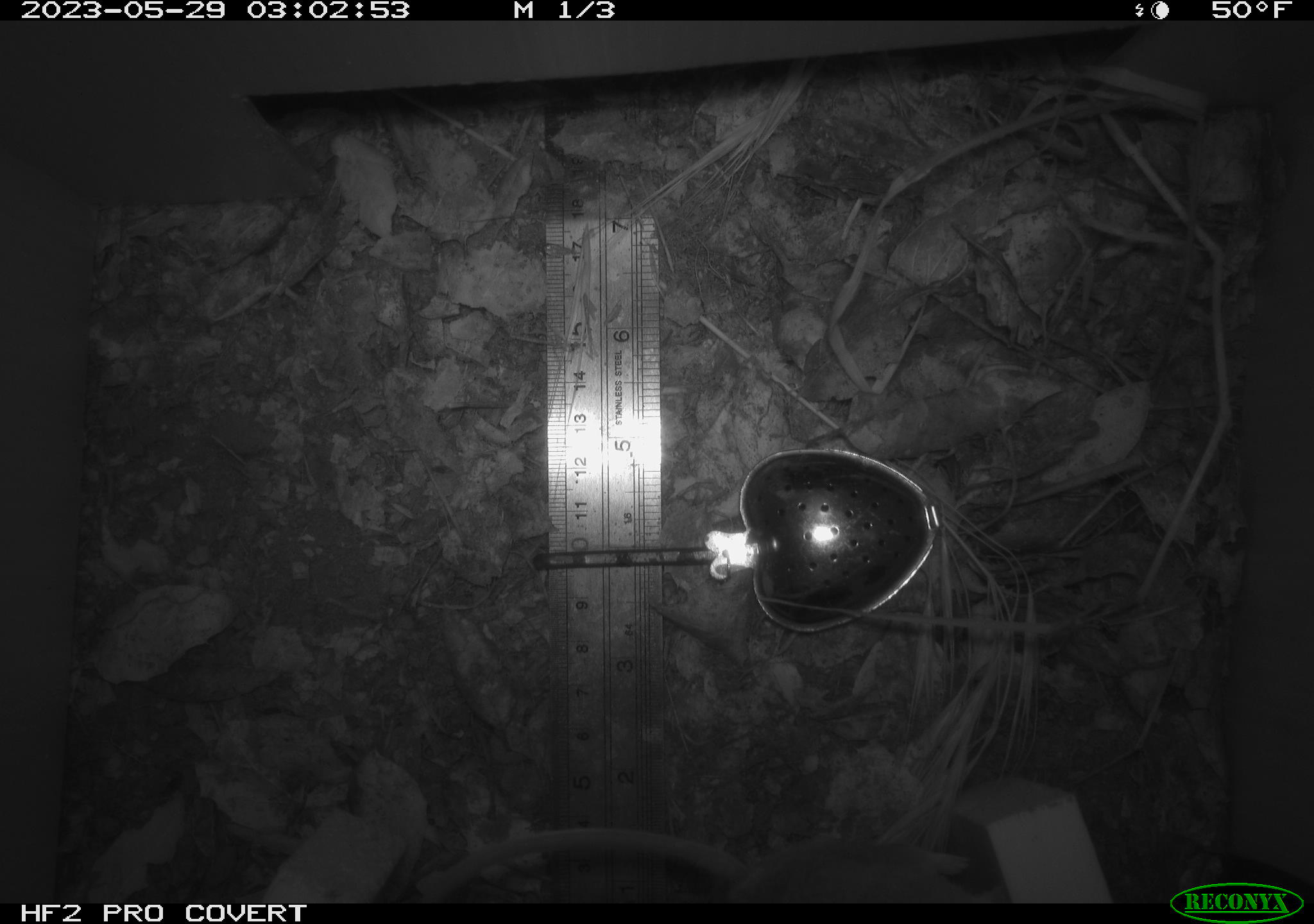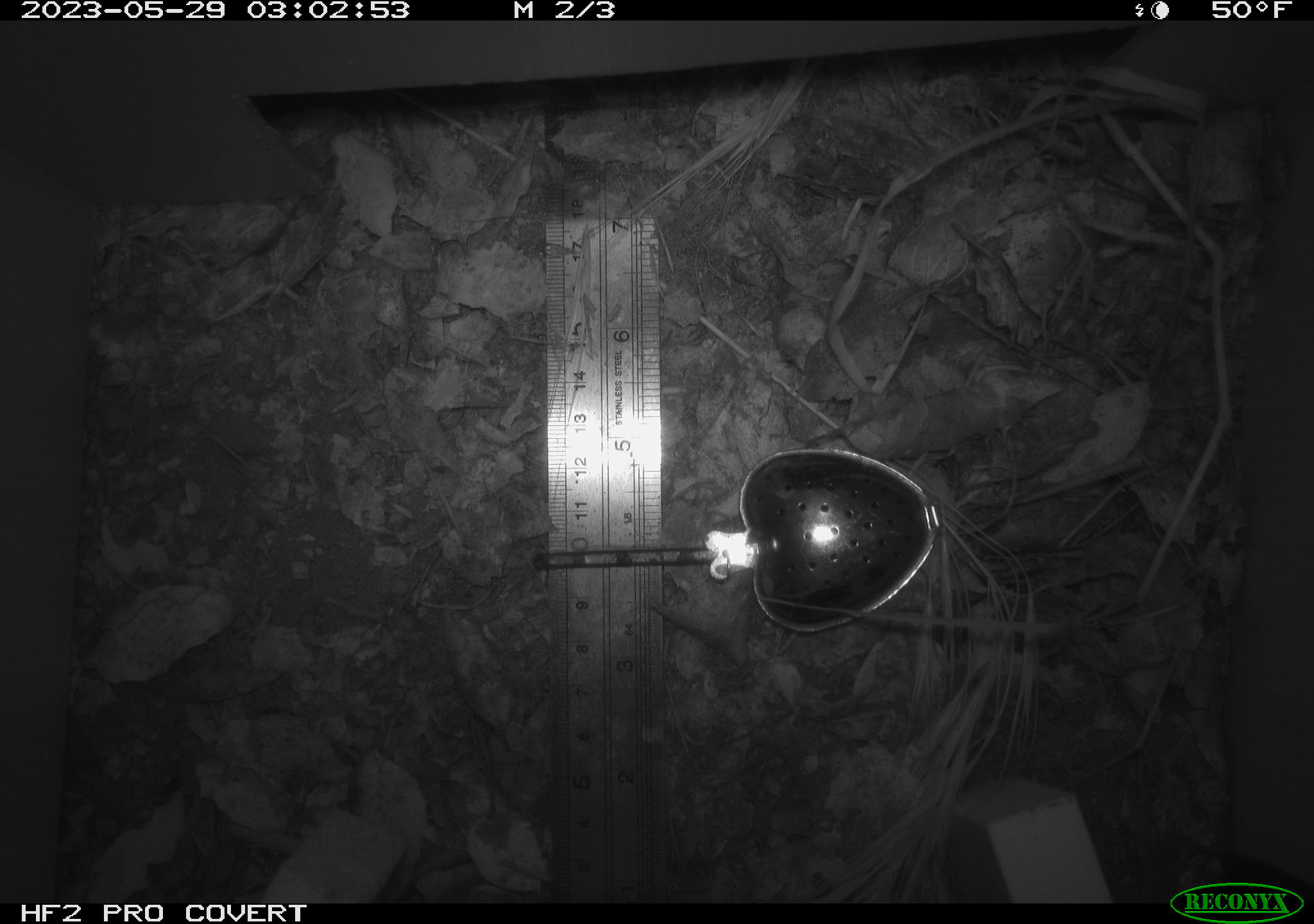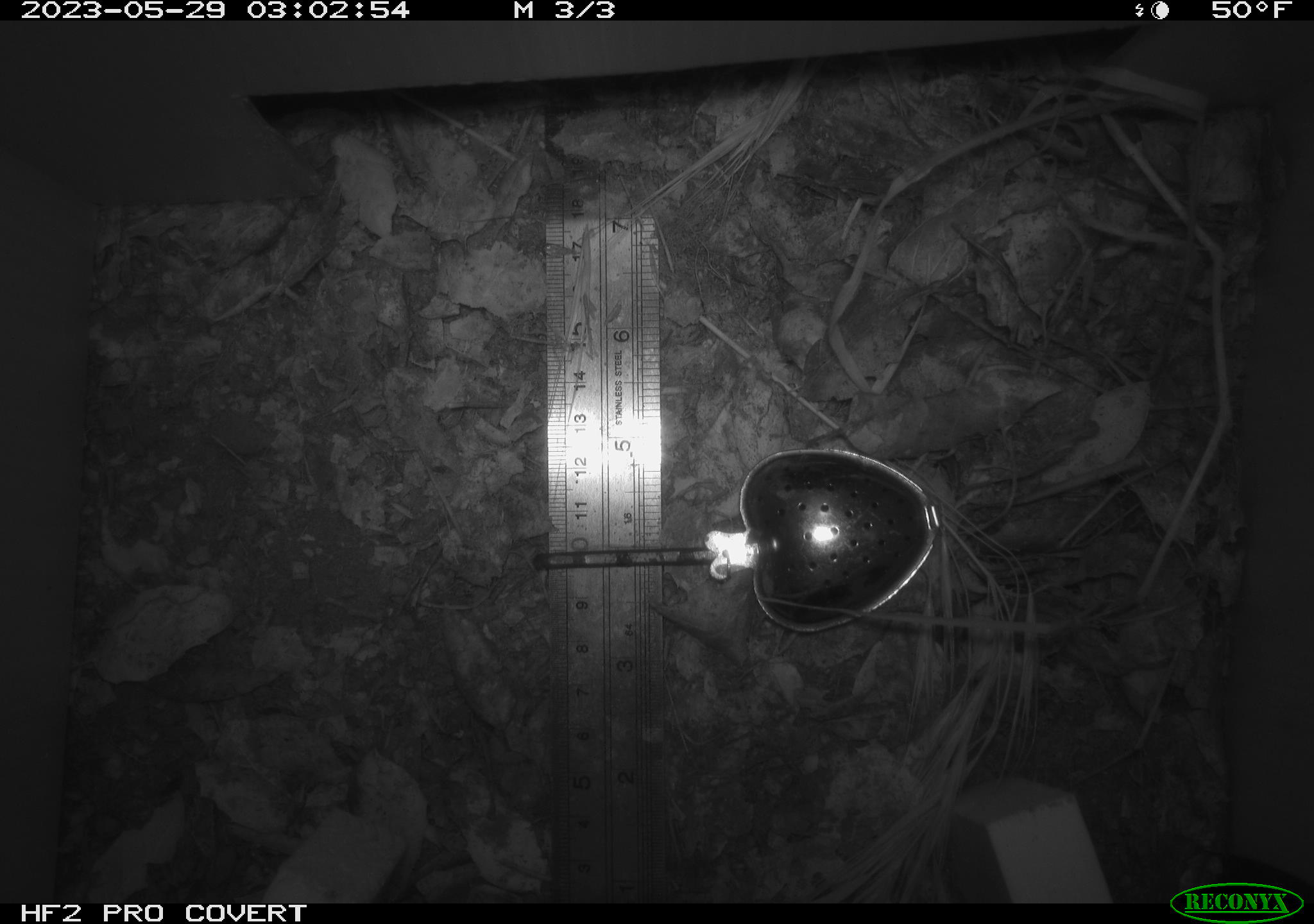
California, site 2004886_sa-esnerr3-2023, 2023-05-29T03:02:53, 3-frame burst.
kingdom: Animalia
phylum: Chordata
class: Mammalia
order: Rodentia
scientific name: Rodentia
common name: mouse species